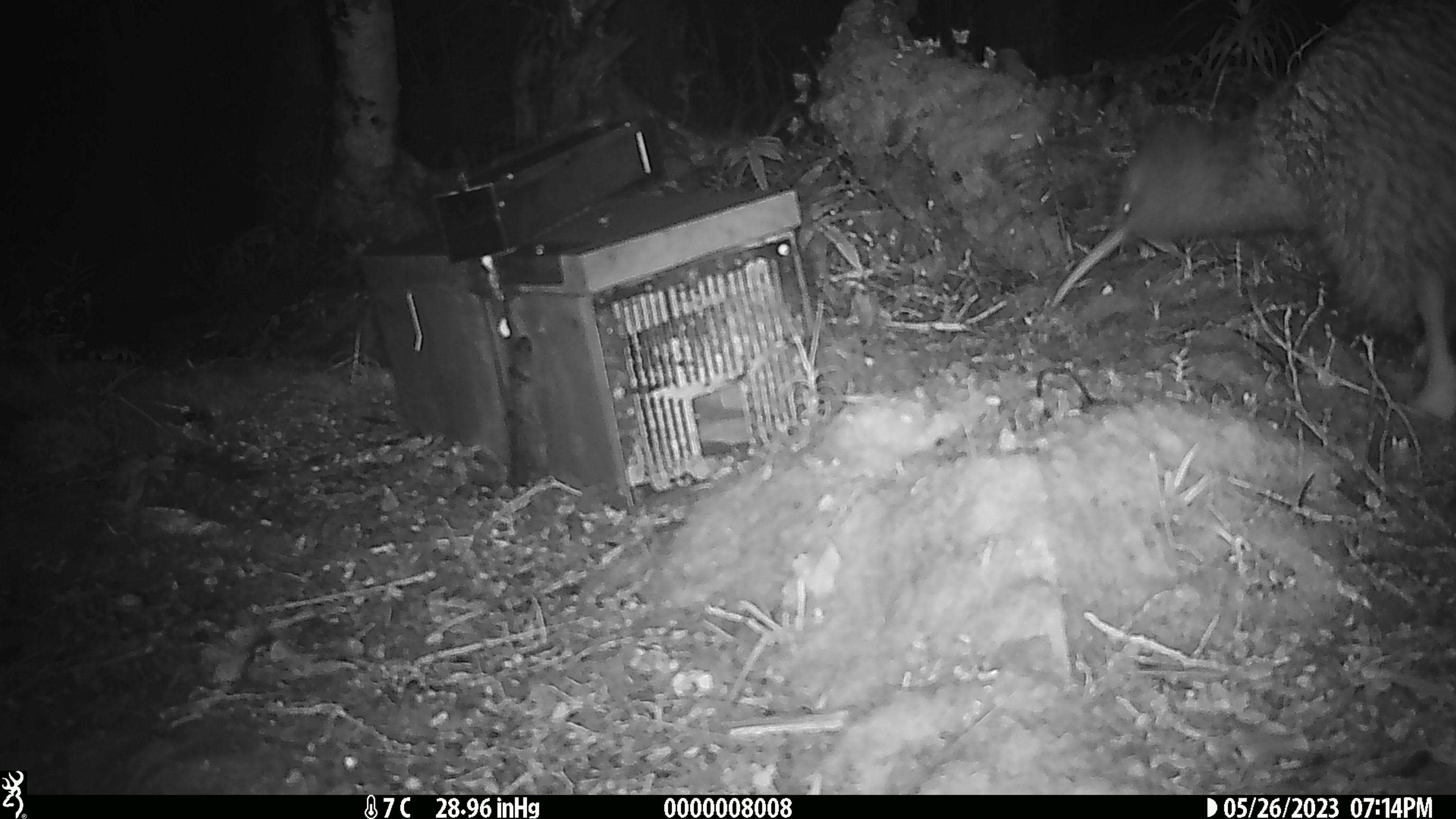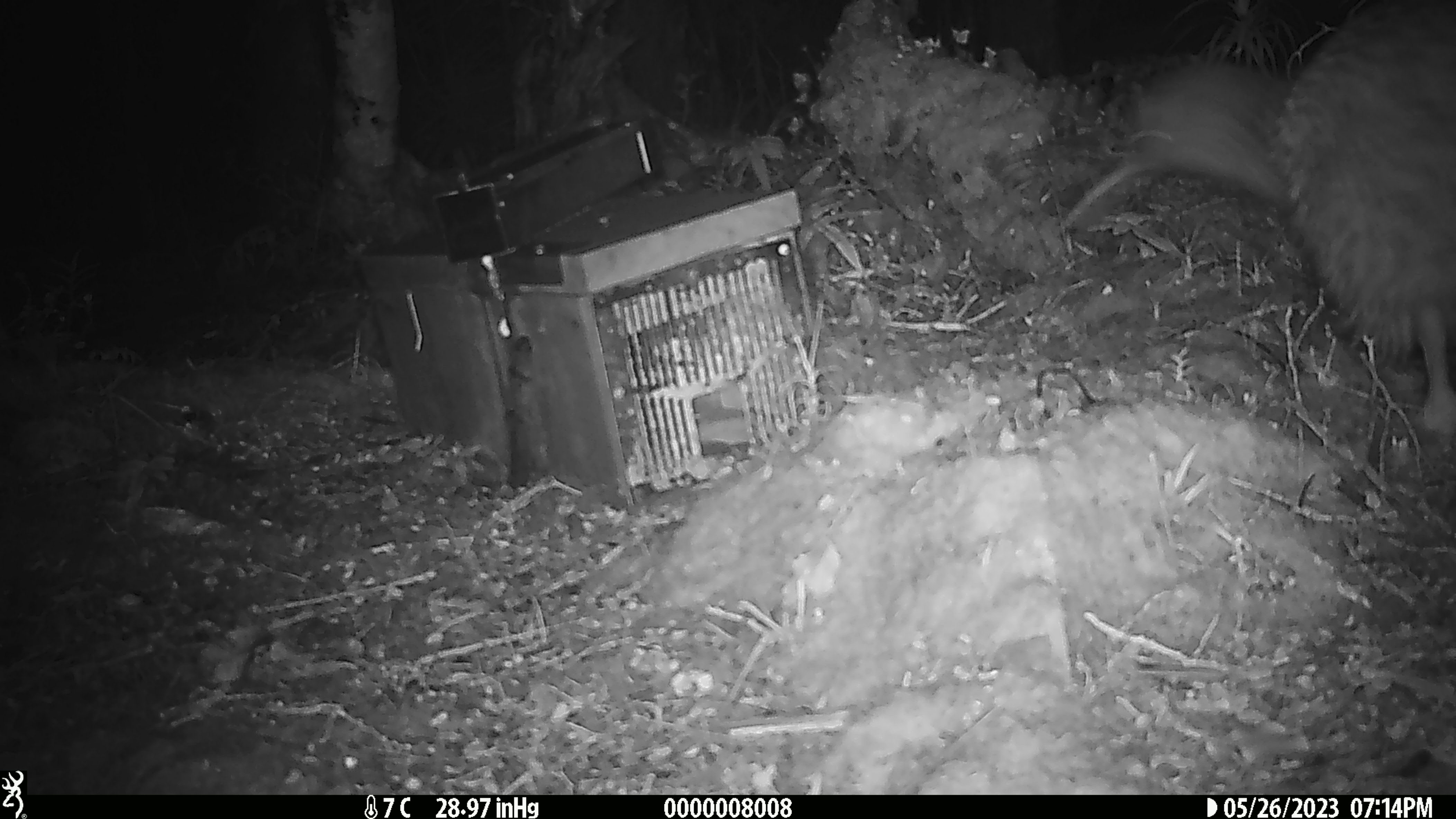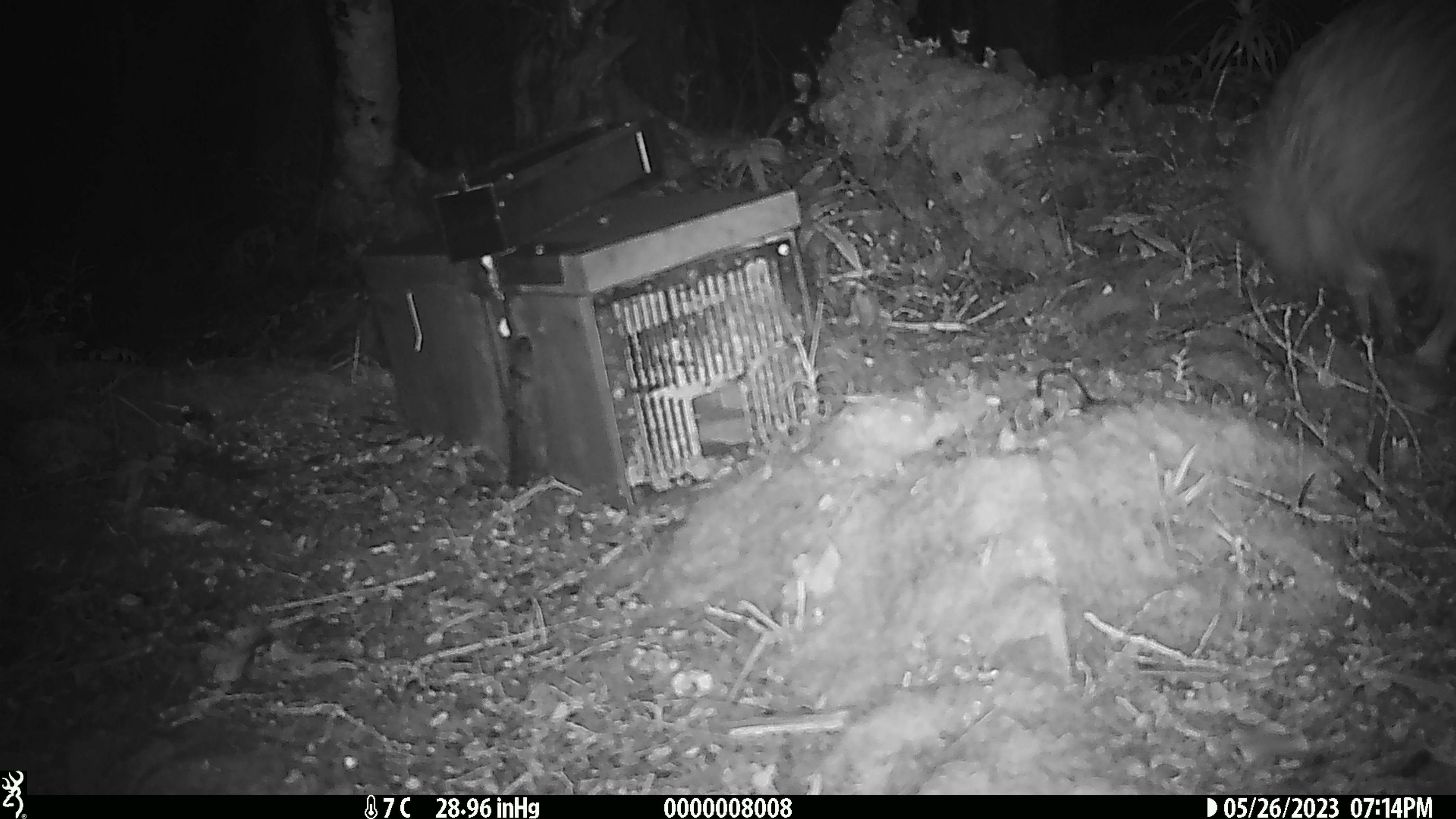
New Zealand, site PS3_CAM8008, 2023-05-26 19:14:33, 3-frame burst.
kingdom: Animalia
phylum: Chordata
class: Aves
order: Apterygiformes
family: Apterygidae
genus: Apteryx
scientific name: Apteryx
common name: kiwi